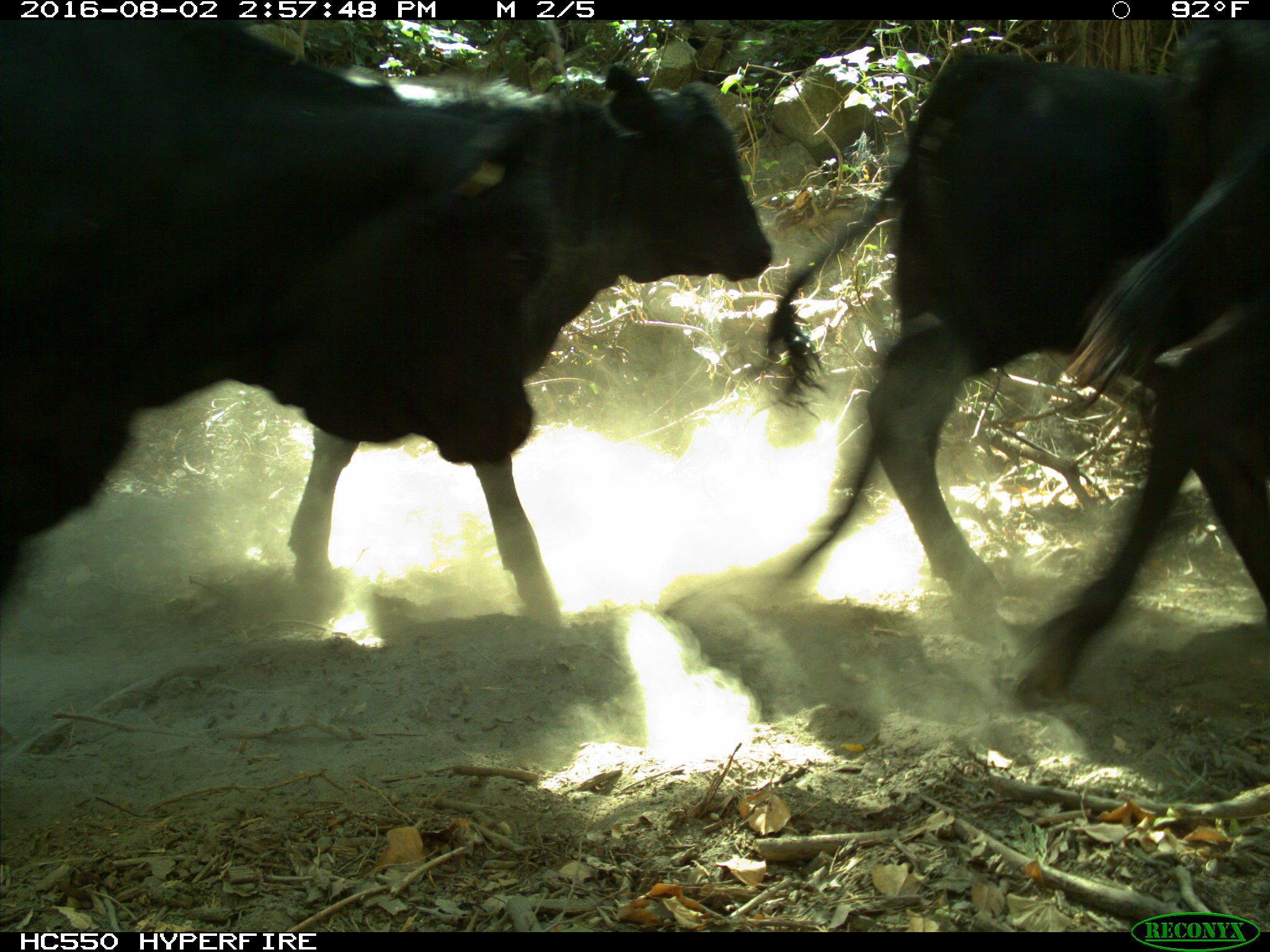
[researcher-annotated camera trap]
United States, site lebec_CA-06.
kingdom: Animalia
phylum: Chordata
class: Mammalia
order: Artiodactyla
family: Bovidae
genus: Bos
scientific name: Bos taurus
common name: domestic cow